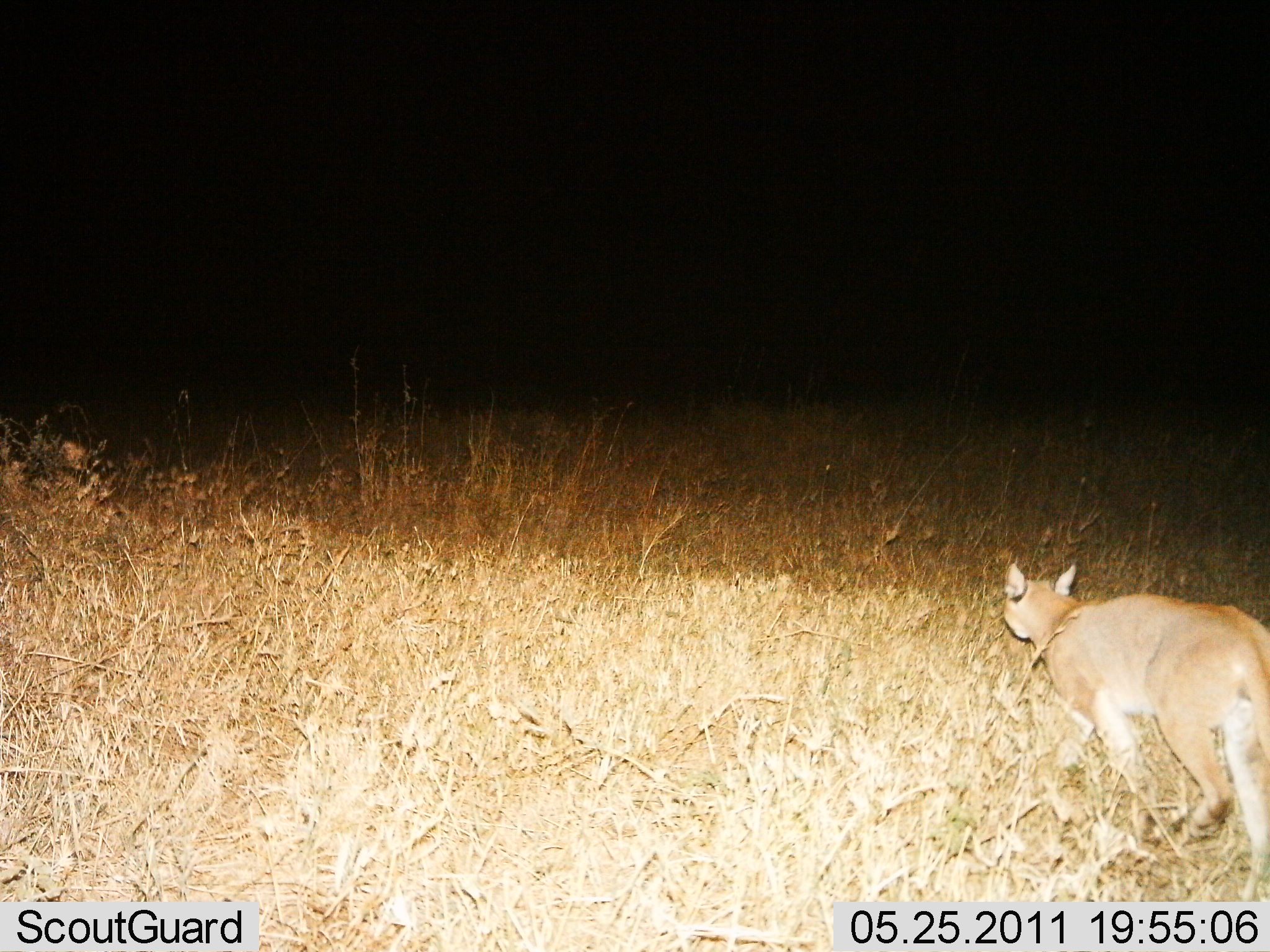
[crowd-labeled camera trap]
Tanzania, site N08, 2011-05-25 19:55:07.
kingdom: Animalia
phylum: Chordata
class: Mammalia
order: Carnivora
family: Felidae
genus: Caracal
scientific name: Caracal caracal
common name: caracal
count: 1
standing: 7%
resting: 0%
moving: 93%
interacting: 0%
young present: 0%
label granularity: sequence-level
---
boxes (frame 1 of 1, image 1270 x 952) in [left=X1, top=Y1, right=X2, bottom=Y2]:
animal: [left=1000, top=560, right=1268, bottom=902]